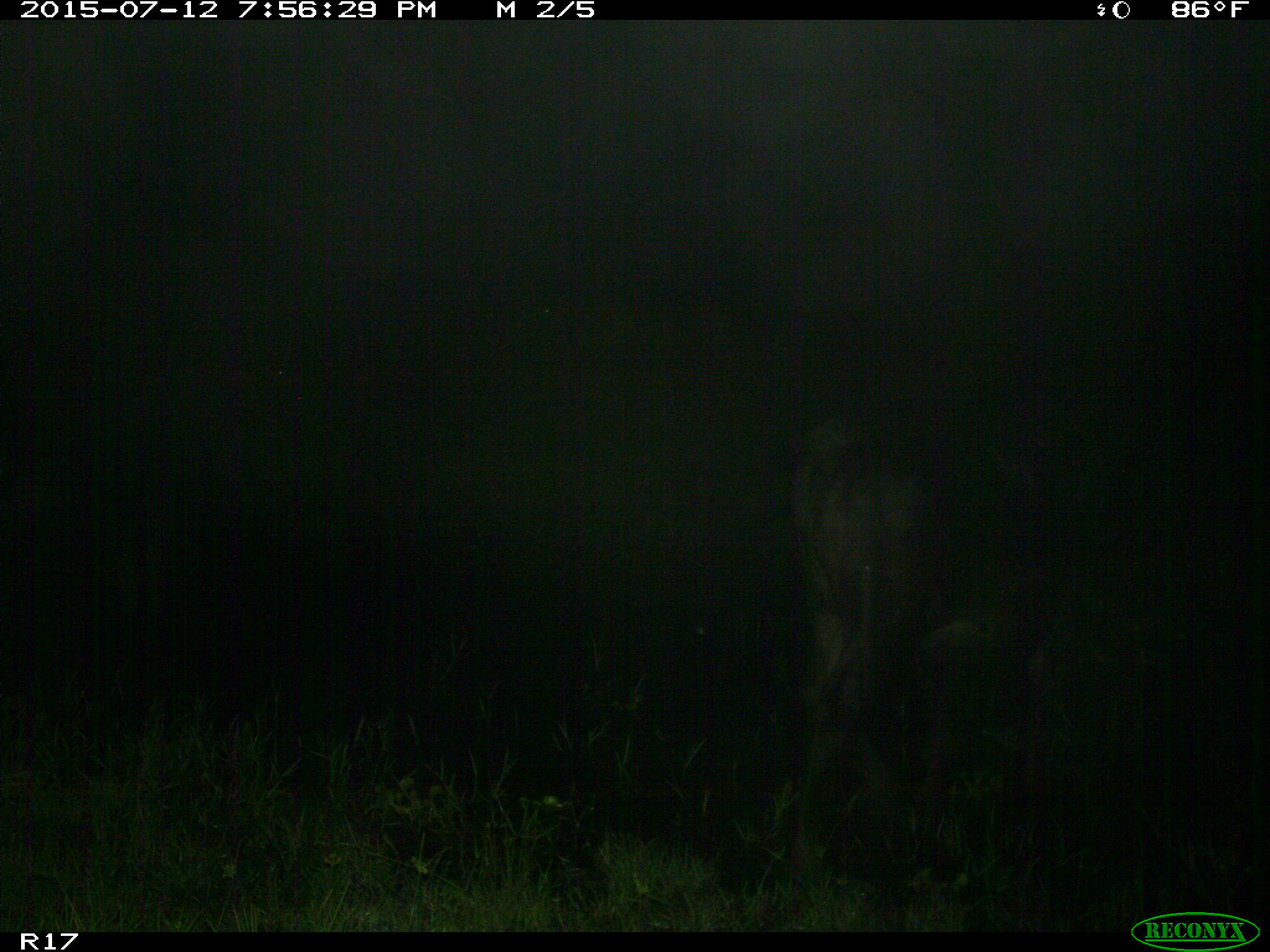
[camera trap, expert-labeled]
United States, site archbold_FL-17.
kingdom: Animalia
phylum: Chordata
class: Mammalia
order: Artiodactyla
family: Bovidae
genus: Bos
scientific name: Bos taurus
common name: domestic cow